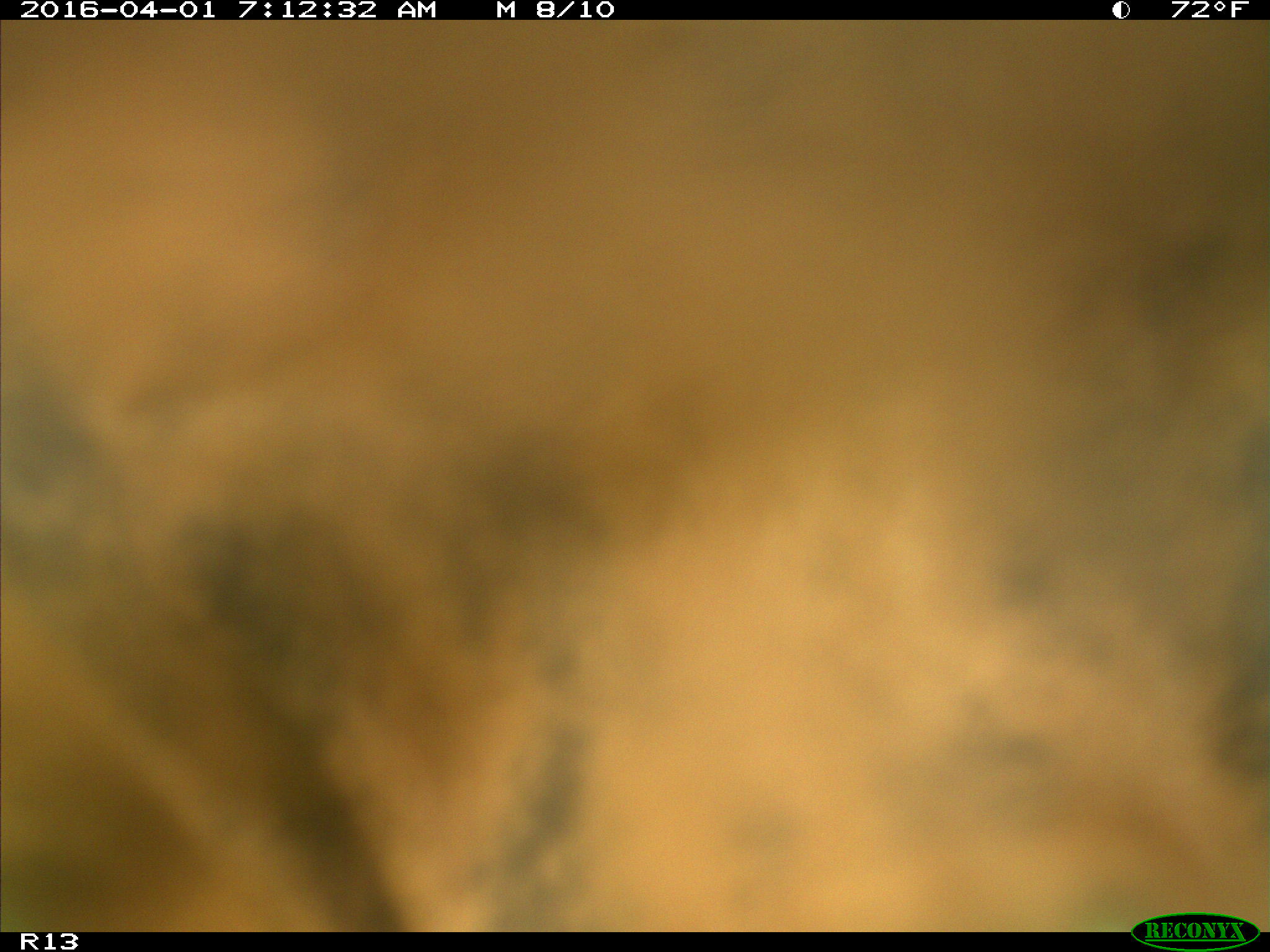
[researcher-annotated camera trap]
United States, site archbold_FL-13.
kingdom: Animalia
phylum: Chordata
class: Mammalia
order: Artiodactyla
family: Bovidae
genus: Bos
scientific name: Bos taurus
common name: domestic cow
Bos taurus (domestic cow).